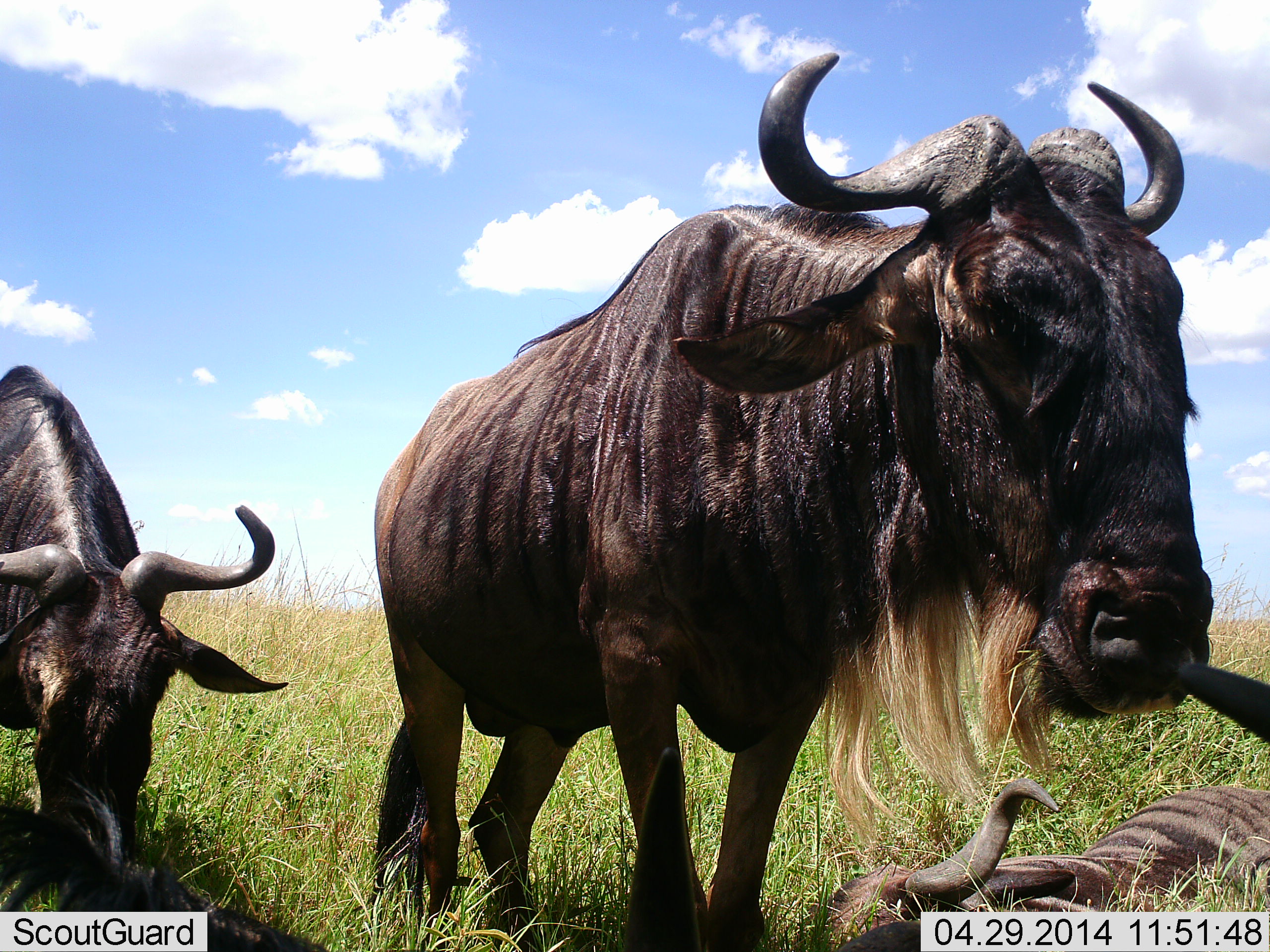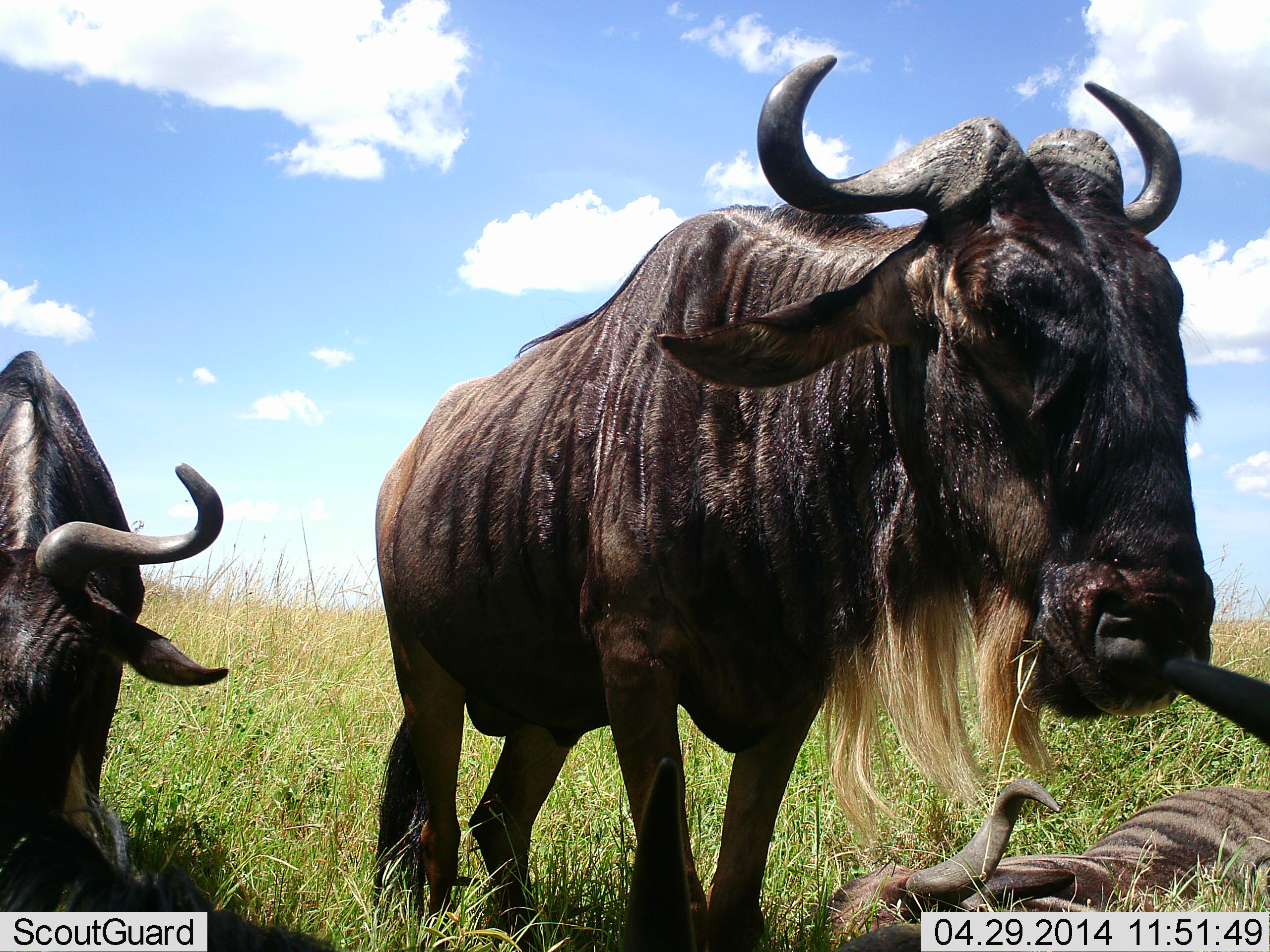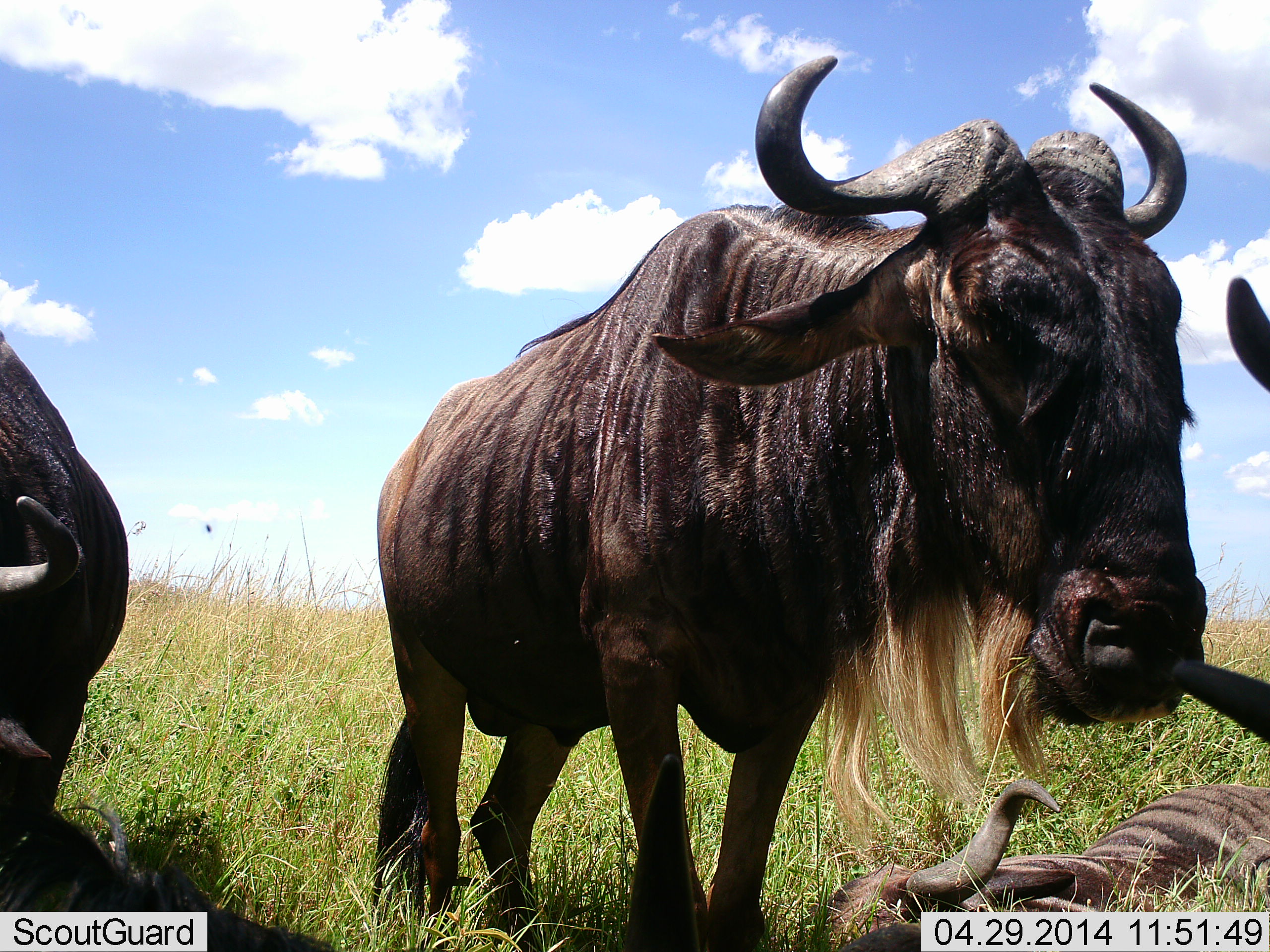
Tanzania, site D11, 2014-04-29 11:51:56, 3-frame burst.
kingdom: Animalia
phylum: Chordata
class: Mammalia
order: Artiodactyla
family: Bovidae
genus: Connochaetes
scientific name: Connochaetes taurinus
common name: blue wildebeest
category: wildebeest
Wildebeest (blue wildebeest) (Connochaetes taurinus), count 3. Behavior (volunteer vote fractions): standing 60%, resting 80%, moving 0%, interacting 20%. Young present (vote fraction): 0%. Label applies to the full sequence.